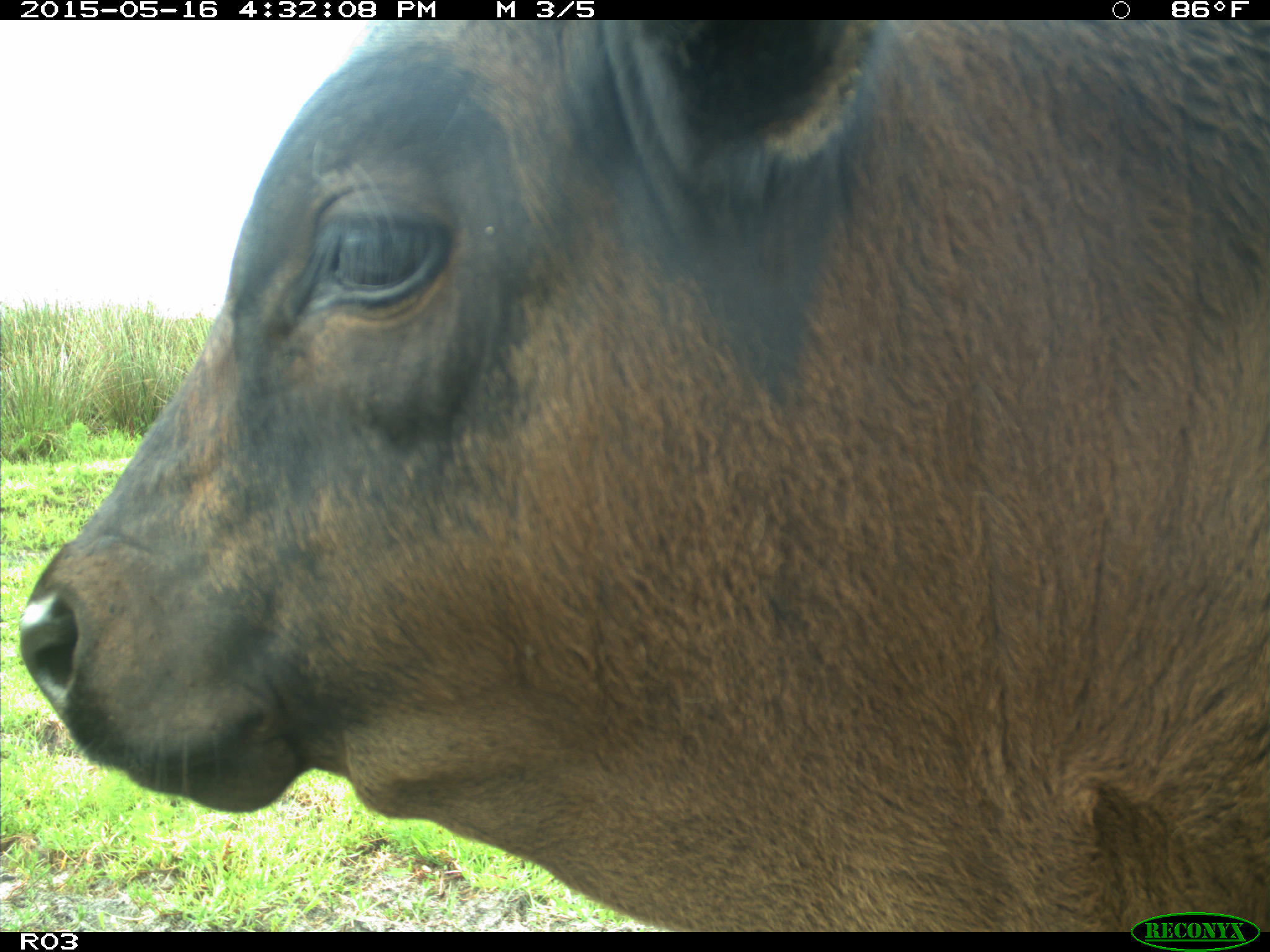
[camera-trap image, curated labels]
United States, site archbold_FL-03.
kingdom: Animalia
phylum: Chordata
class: Mammalia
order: Artiodactyla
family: Bovidae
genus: Bos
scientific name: Bos taurus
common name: domestic cow